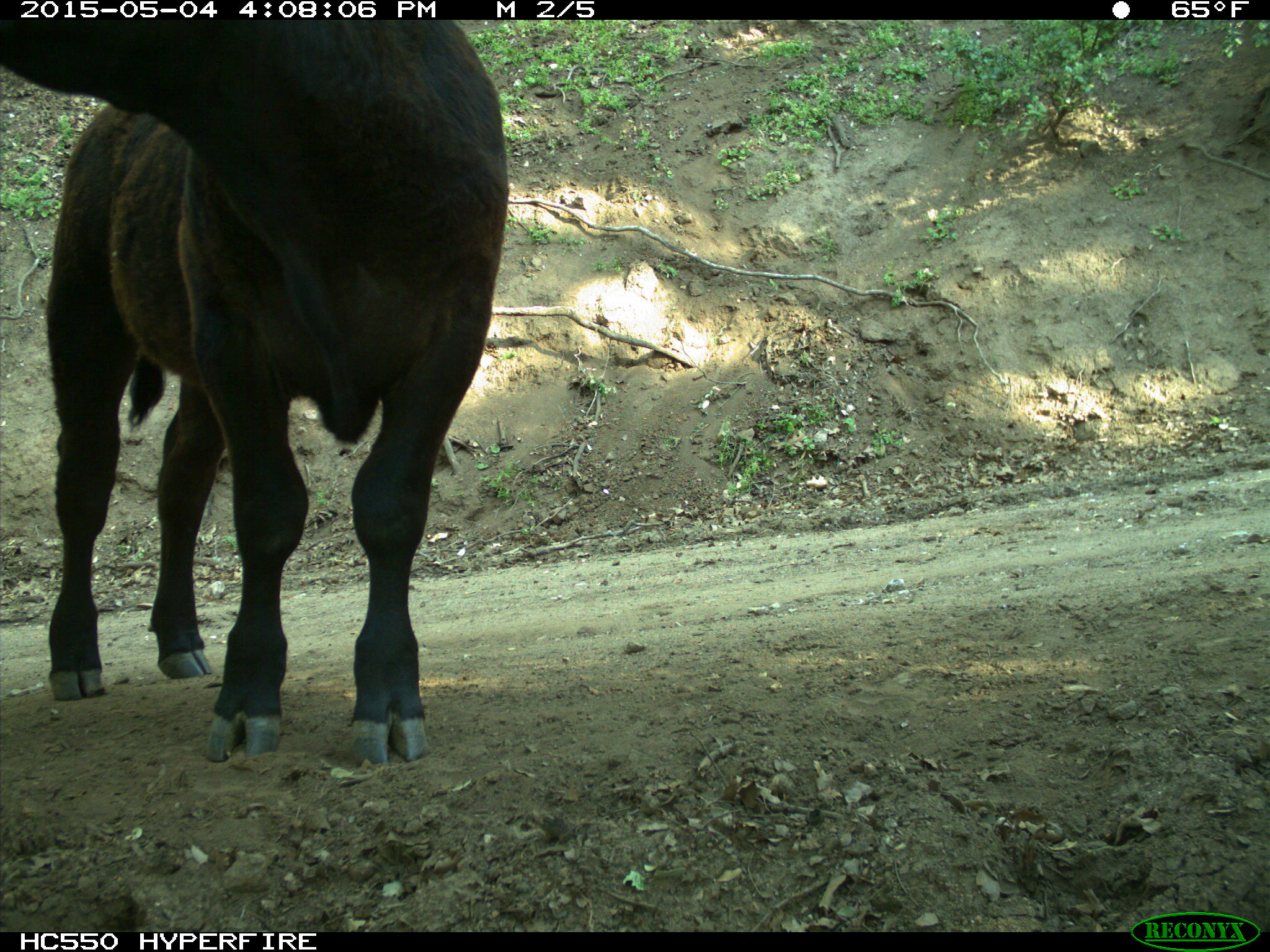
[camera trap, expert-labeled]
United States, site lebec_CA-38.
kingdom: Animalia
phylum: Chordata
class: Mammalia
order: Artiodactyla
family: Bovidae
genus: Bos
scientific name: Bos taurus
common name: domestic cow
Bos taurus (domestic cow).